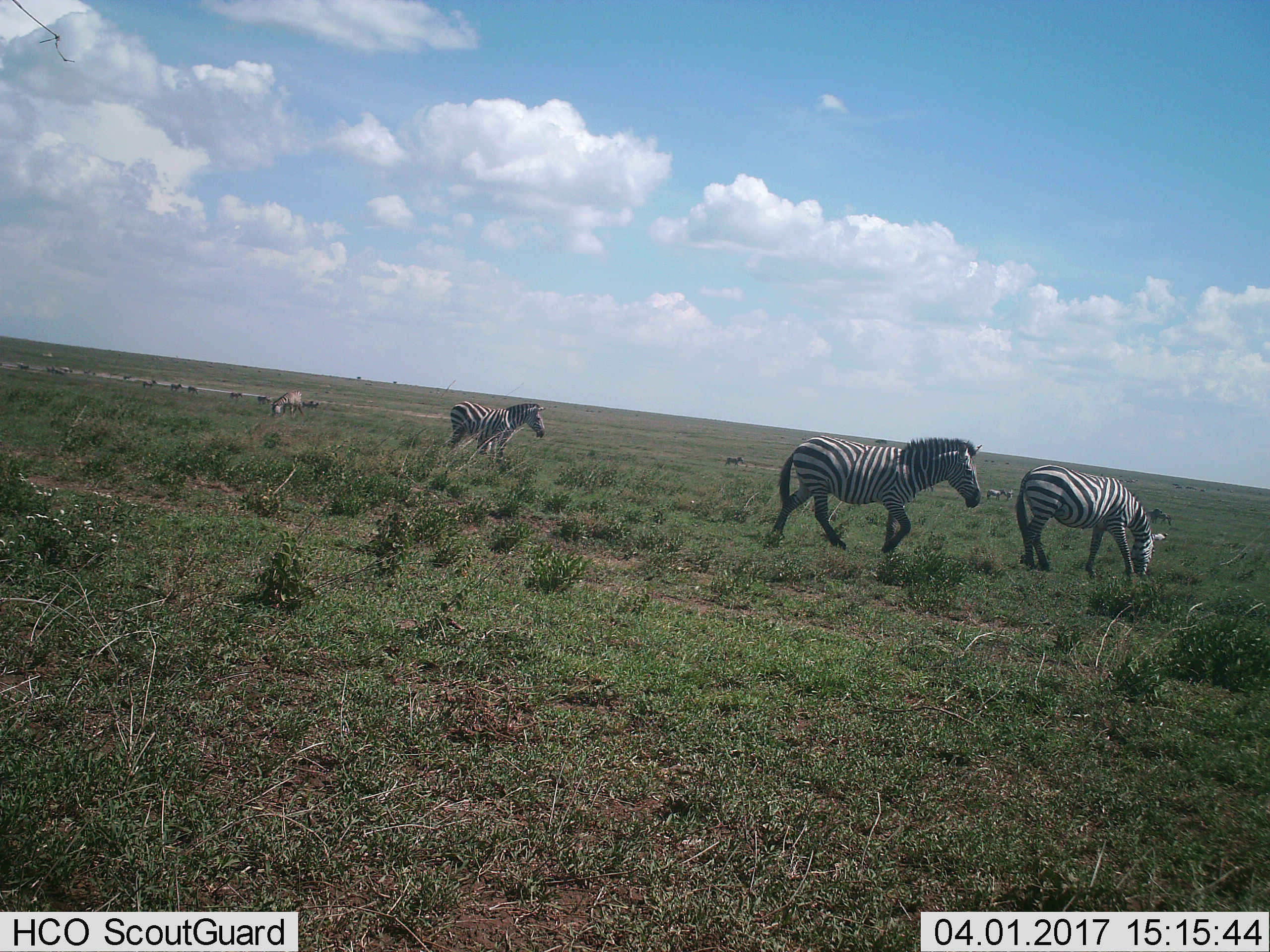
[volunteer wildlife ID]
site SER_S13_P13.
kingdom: Animalia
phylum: Chordata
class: Mammalia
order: Perissodactyla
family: Equidae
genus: Equus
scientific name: Equus quagga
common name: plains zebra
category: zebraplains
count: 11-50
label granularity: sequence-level